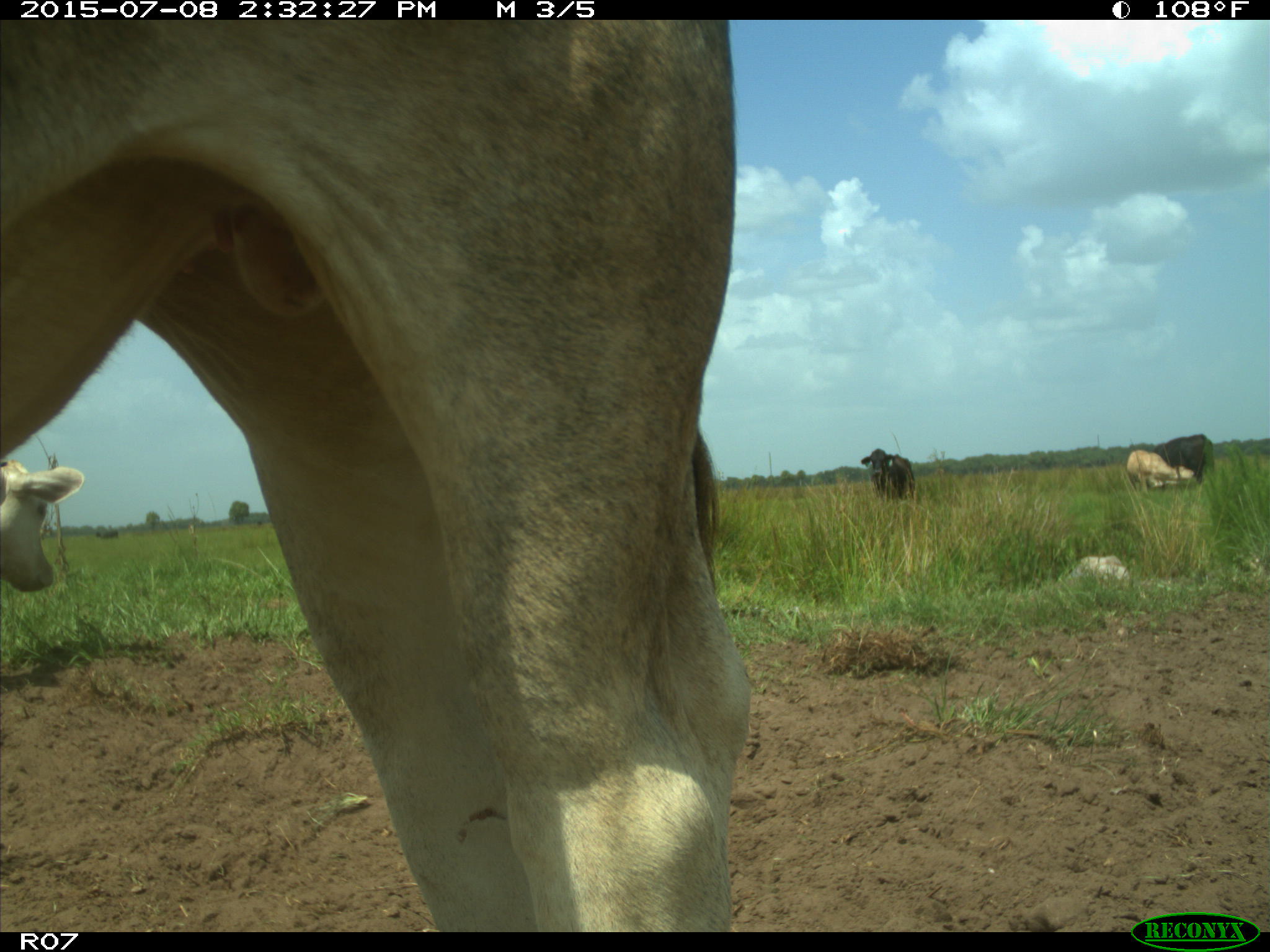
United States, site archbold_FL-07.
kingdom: Animalia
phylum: Chordata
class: Mammalia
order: Artiodactyla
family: Bovidae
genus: Bos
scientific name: Bos taurus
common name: domestic cow